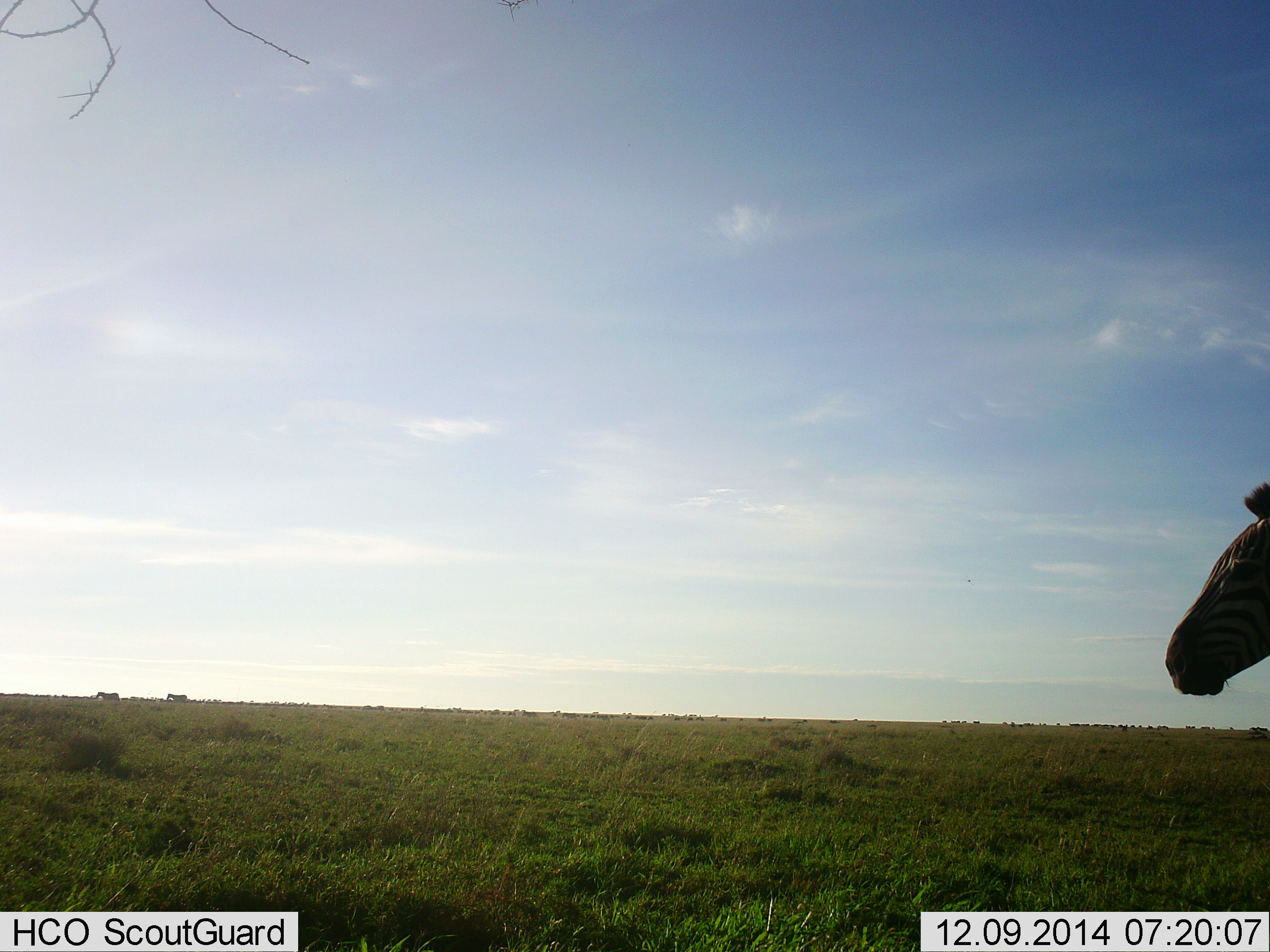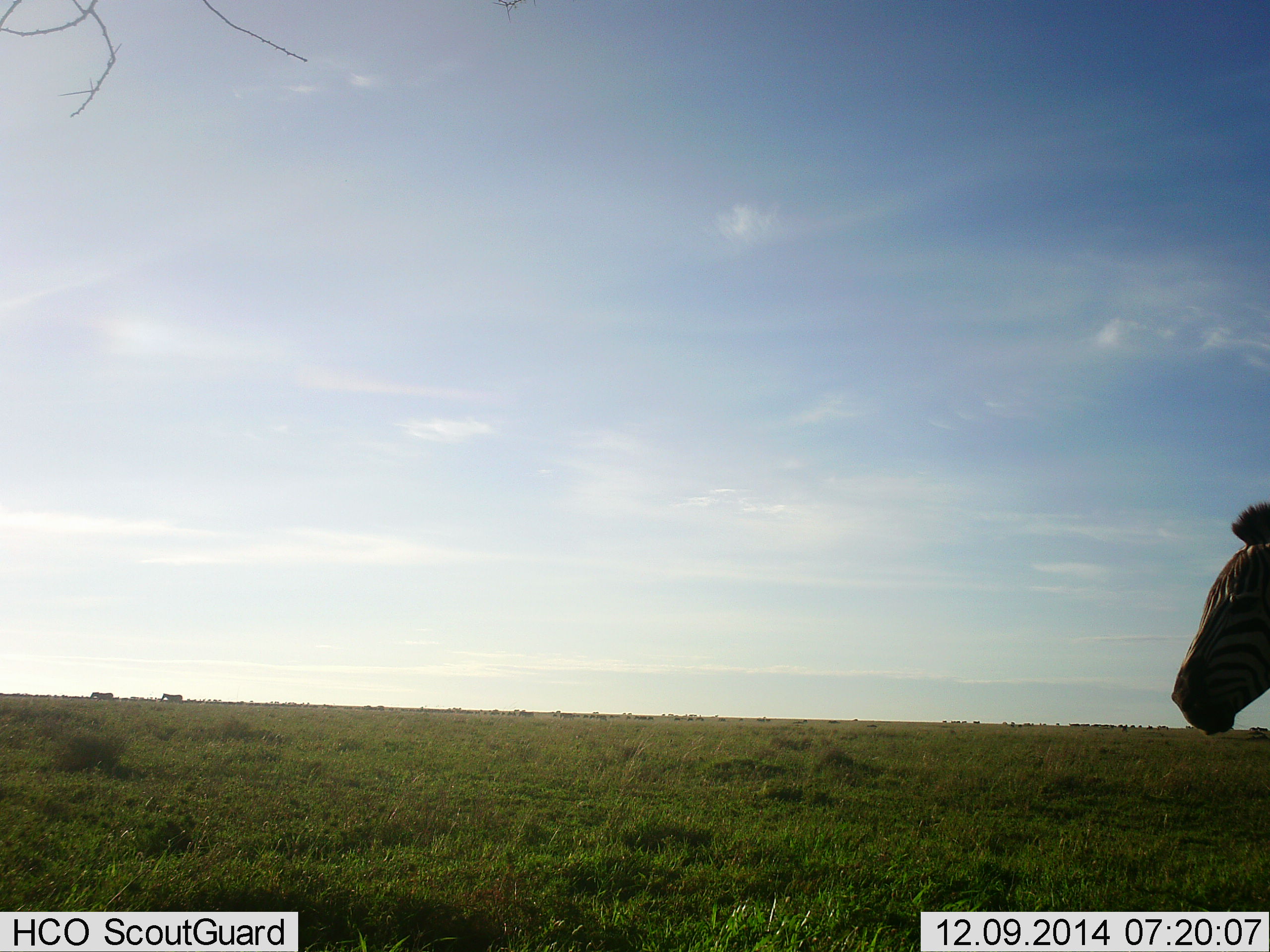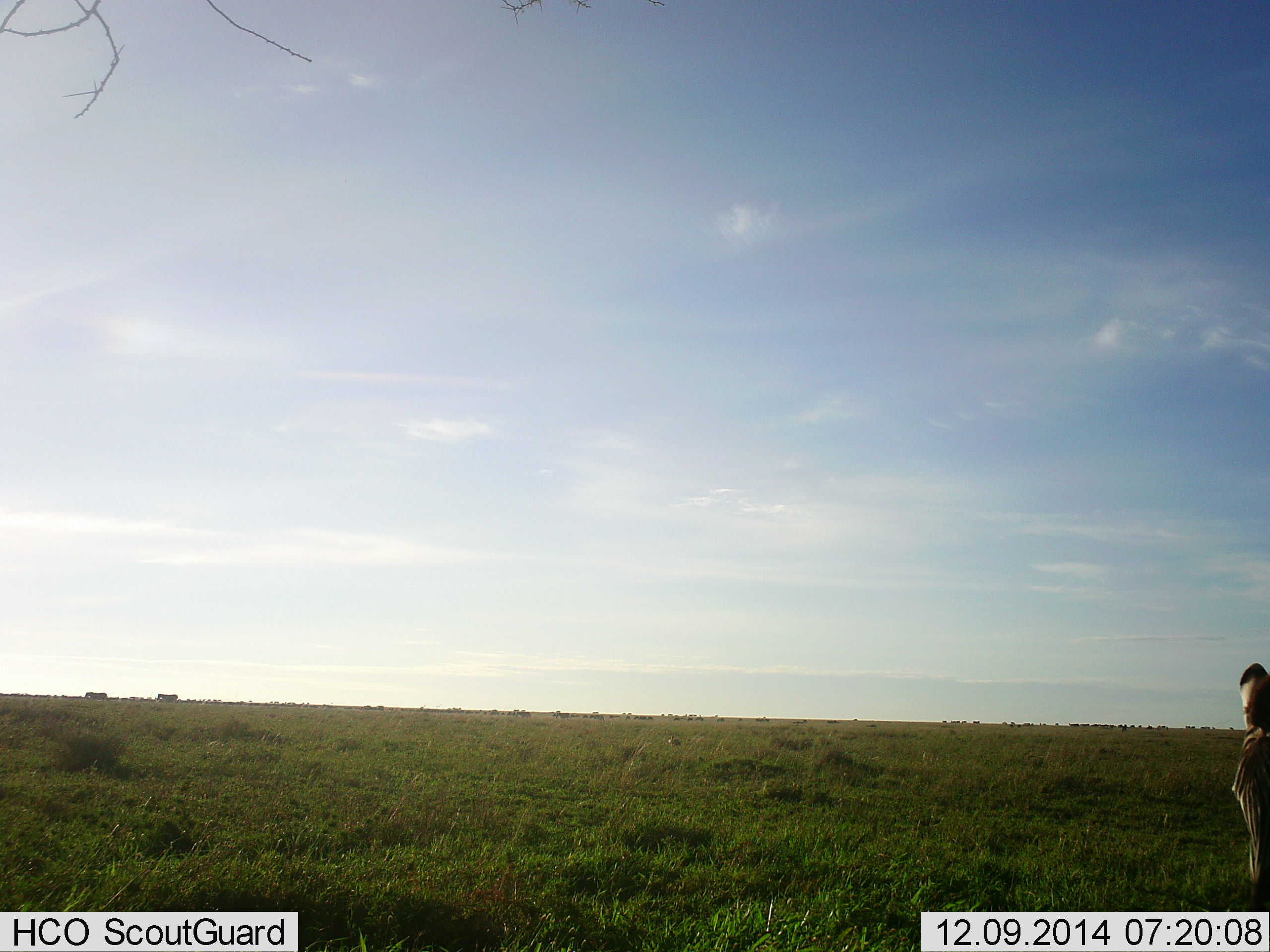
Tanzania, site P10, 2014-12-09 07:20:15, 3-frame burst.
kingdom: Animalia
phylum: Chordata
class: Mammalia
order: Perissodactyla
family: Equidae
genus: Equus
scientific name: Equus quagga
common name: plains zebra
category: zebra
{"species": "zebra (plains zebra) (Equus quagga)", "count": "2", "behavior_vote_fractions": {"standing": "73%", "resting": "0%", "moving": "55%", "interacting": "0%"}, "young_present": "0%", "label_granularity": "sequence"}